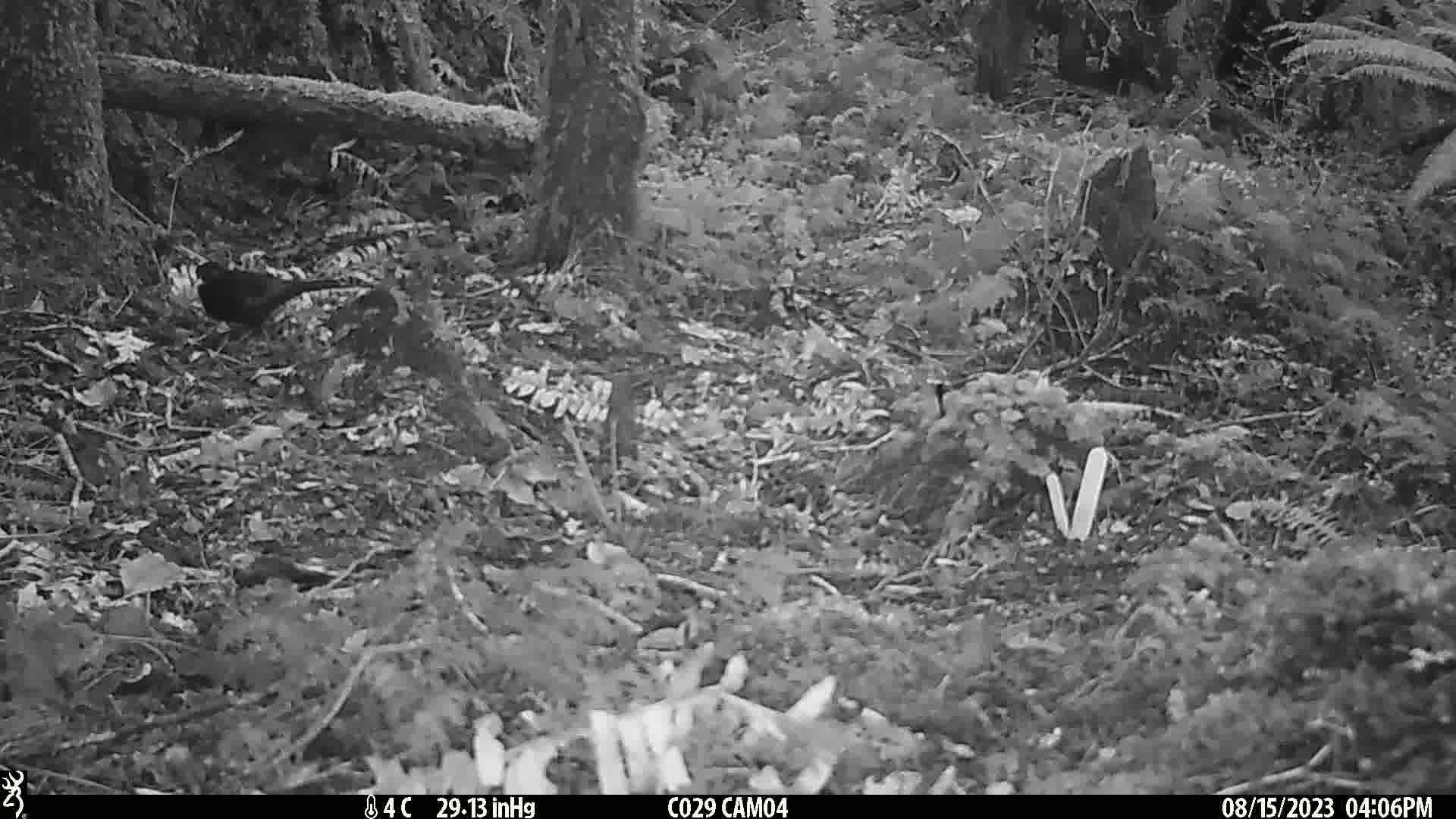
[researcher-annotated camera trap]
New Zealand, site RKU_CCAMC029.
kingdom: Animalia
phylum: Chordata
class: Aves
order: Passeriformes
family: Turdidae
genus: Turdus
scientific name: Turdus merula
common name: eurasian blackbird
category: blackbird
Blackbird (eurasian blackbird) (Turdus merula).